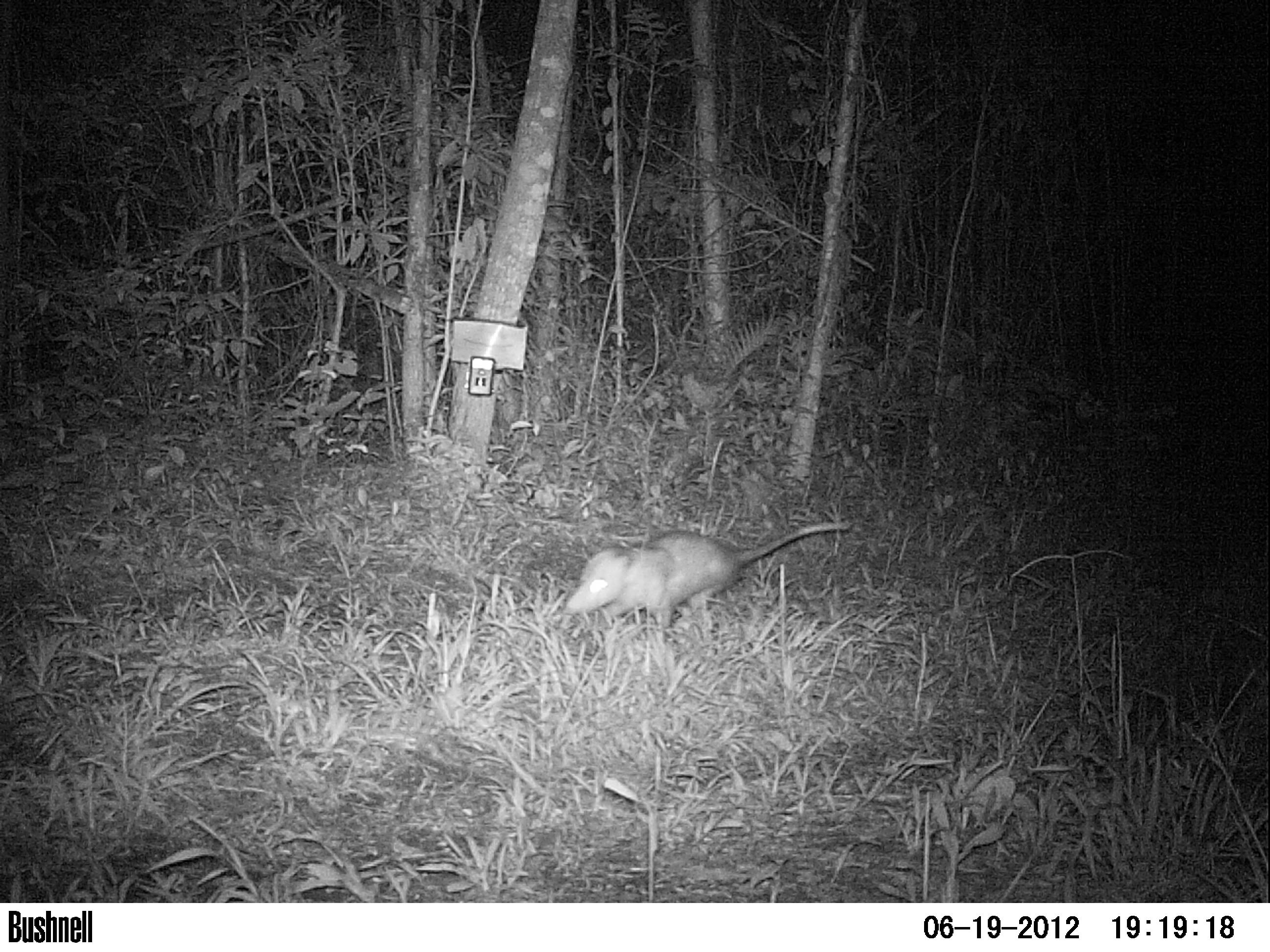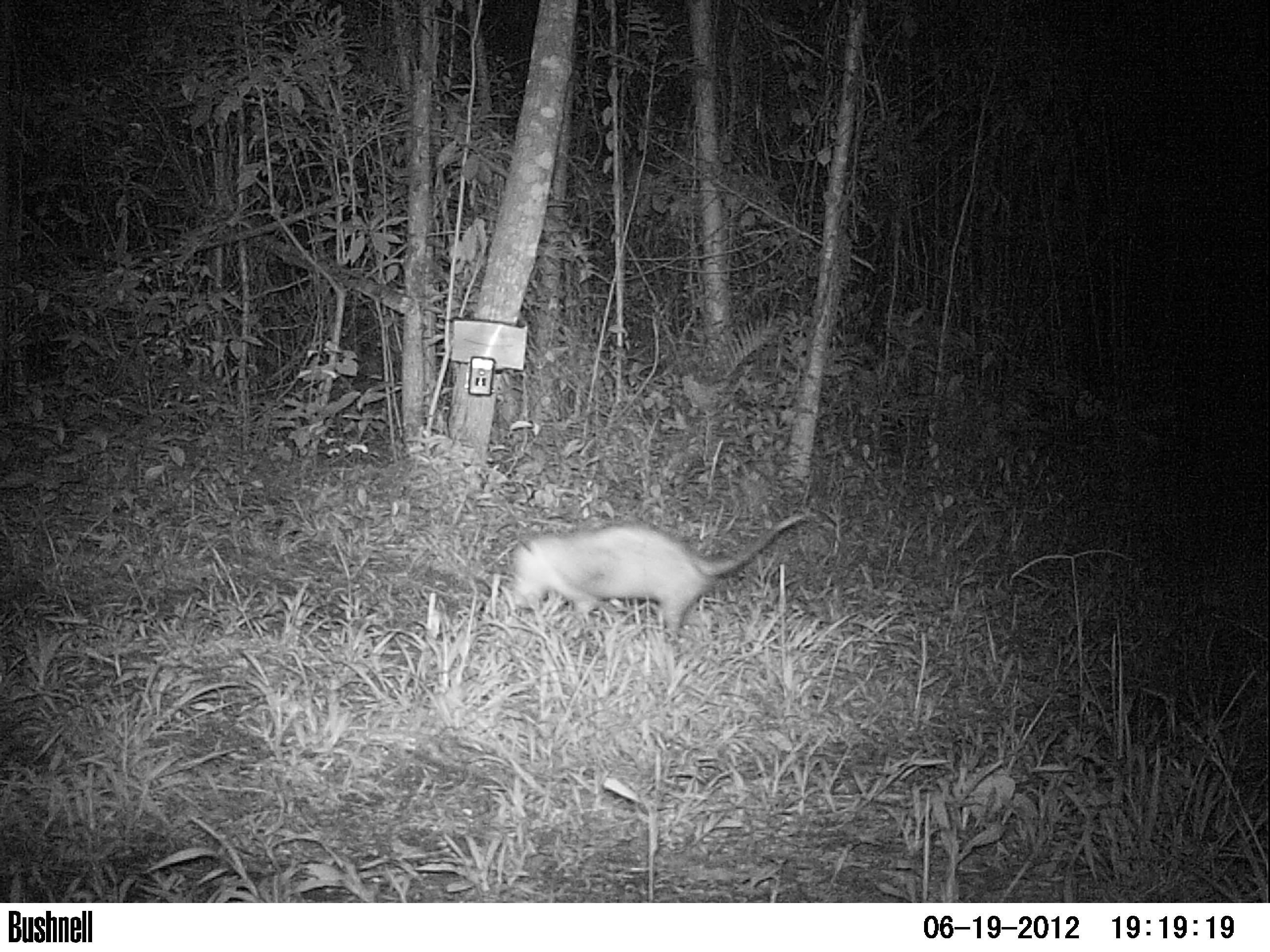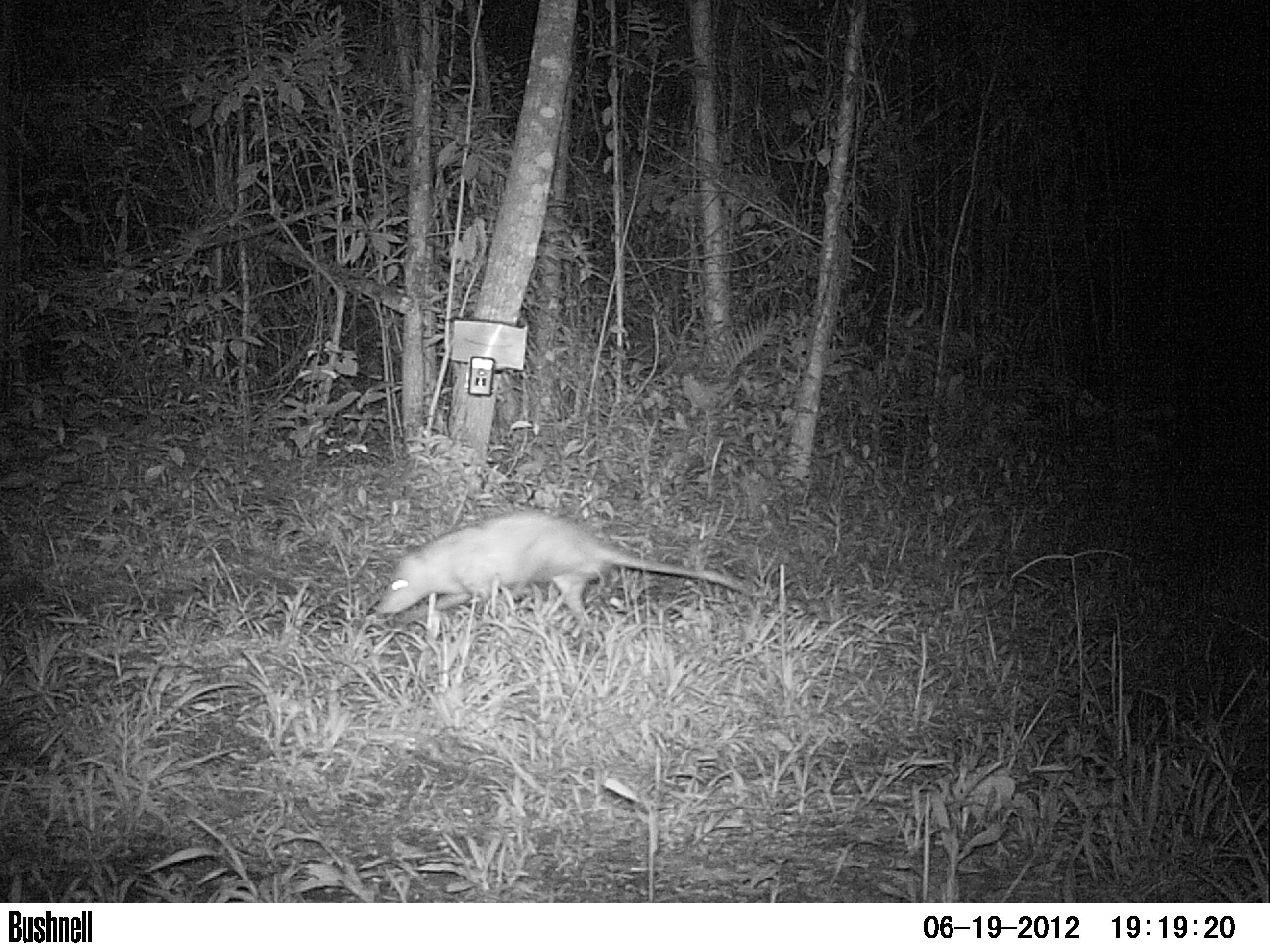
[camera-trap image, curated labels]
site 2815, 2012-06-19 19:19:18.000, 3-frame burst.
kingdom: Animalia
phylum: Chordata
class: Mammalia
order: Didelphimorphia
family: Didelphidae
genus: Didelphis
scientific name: Didelphis virginiana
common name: virginia opossum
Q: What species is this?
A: Didelphis virginiana (virginia opossum).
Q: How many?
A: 1.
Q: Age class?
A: Adult.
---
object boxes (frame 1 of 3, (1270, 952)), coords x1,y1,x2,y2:
didelphis virginiana: 565,522,851,632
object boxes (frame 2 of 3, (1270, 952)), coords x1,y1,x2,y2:
didelphis virginiana: 507,510,817,641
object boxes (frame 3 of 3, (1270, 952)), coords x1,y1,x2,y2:
didelphis virginiana: 375,507,753,635